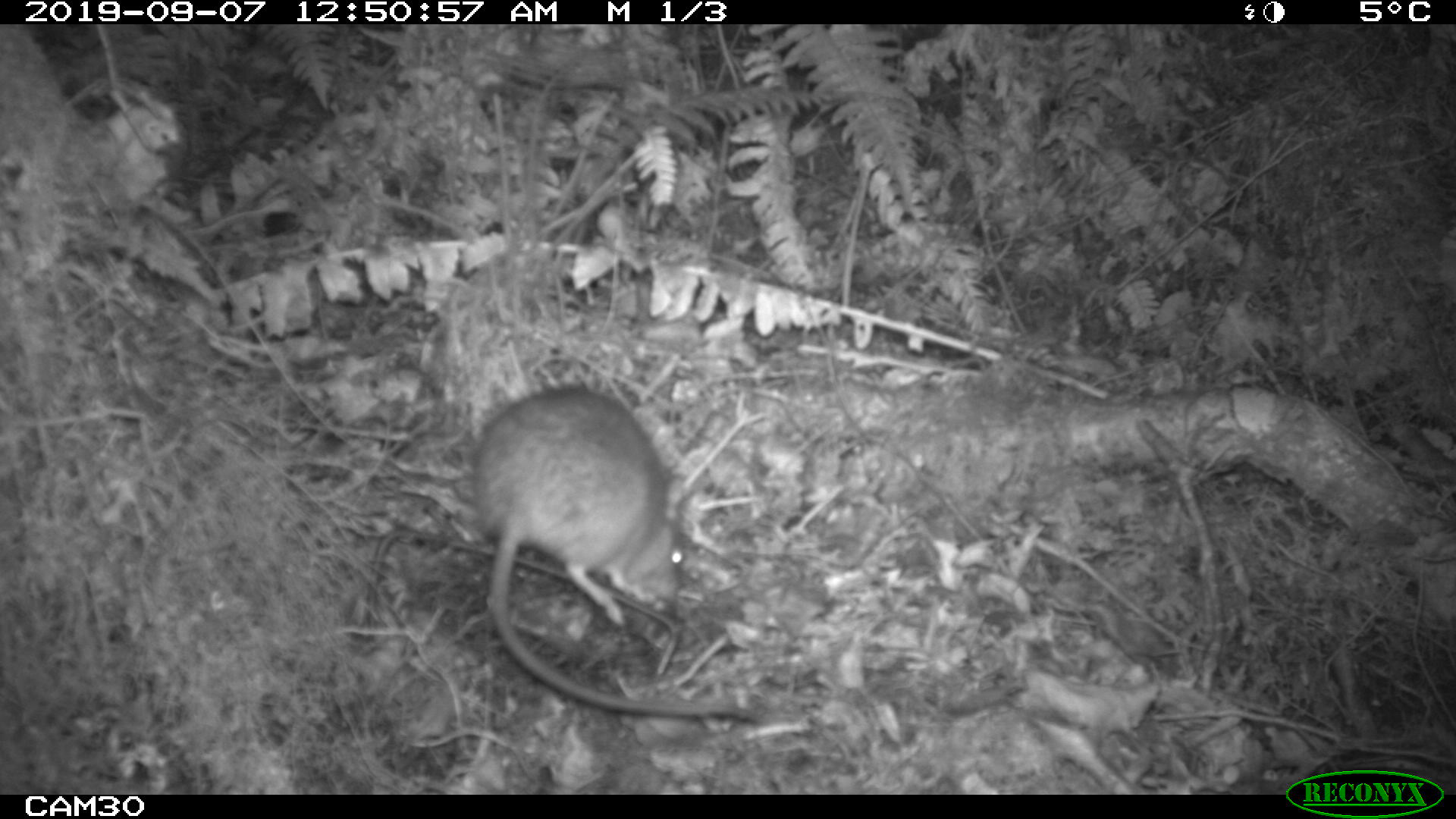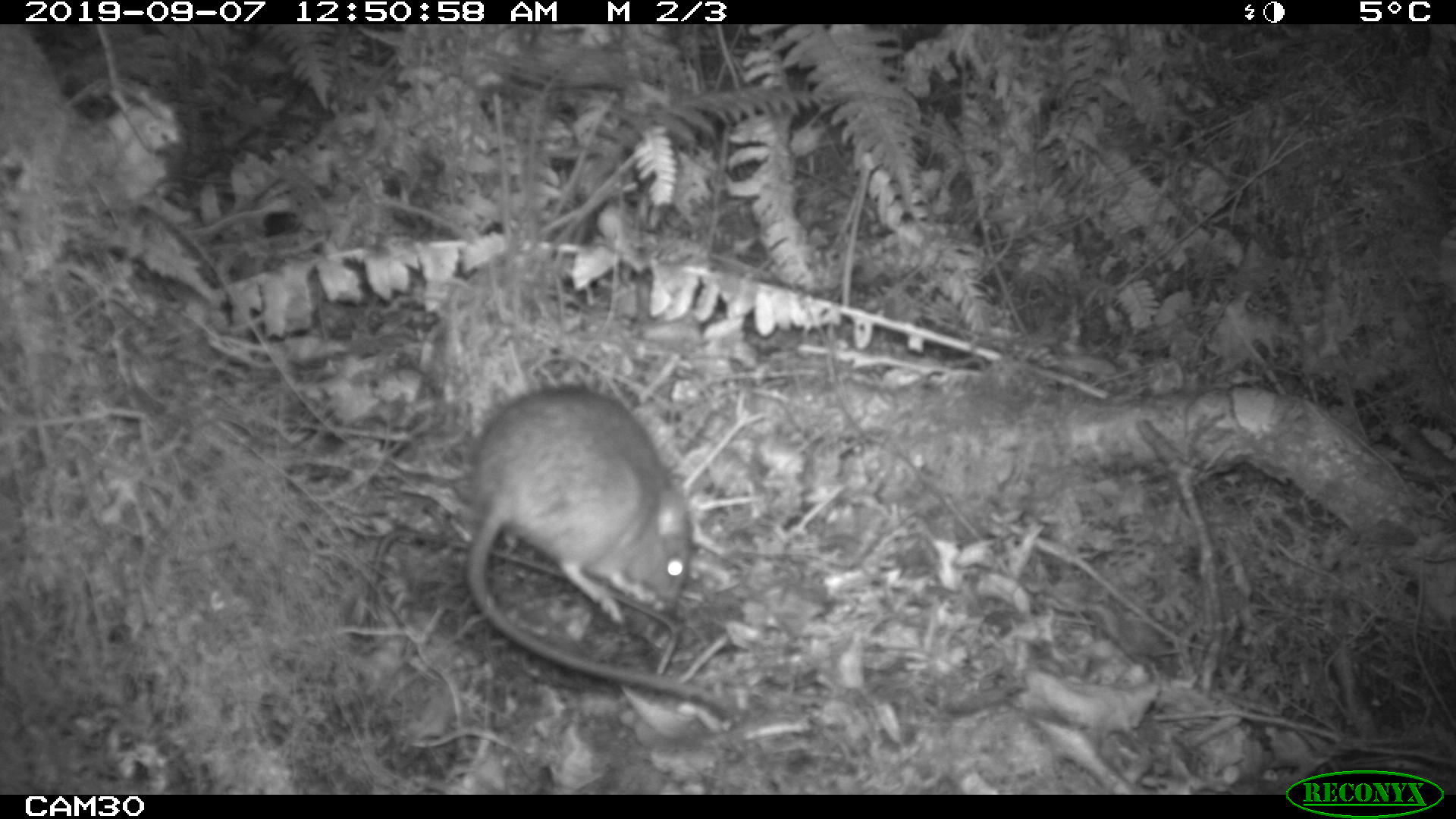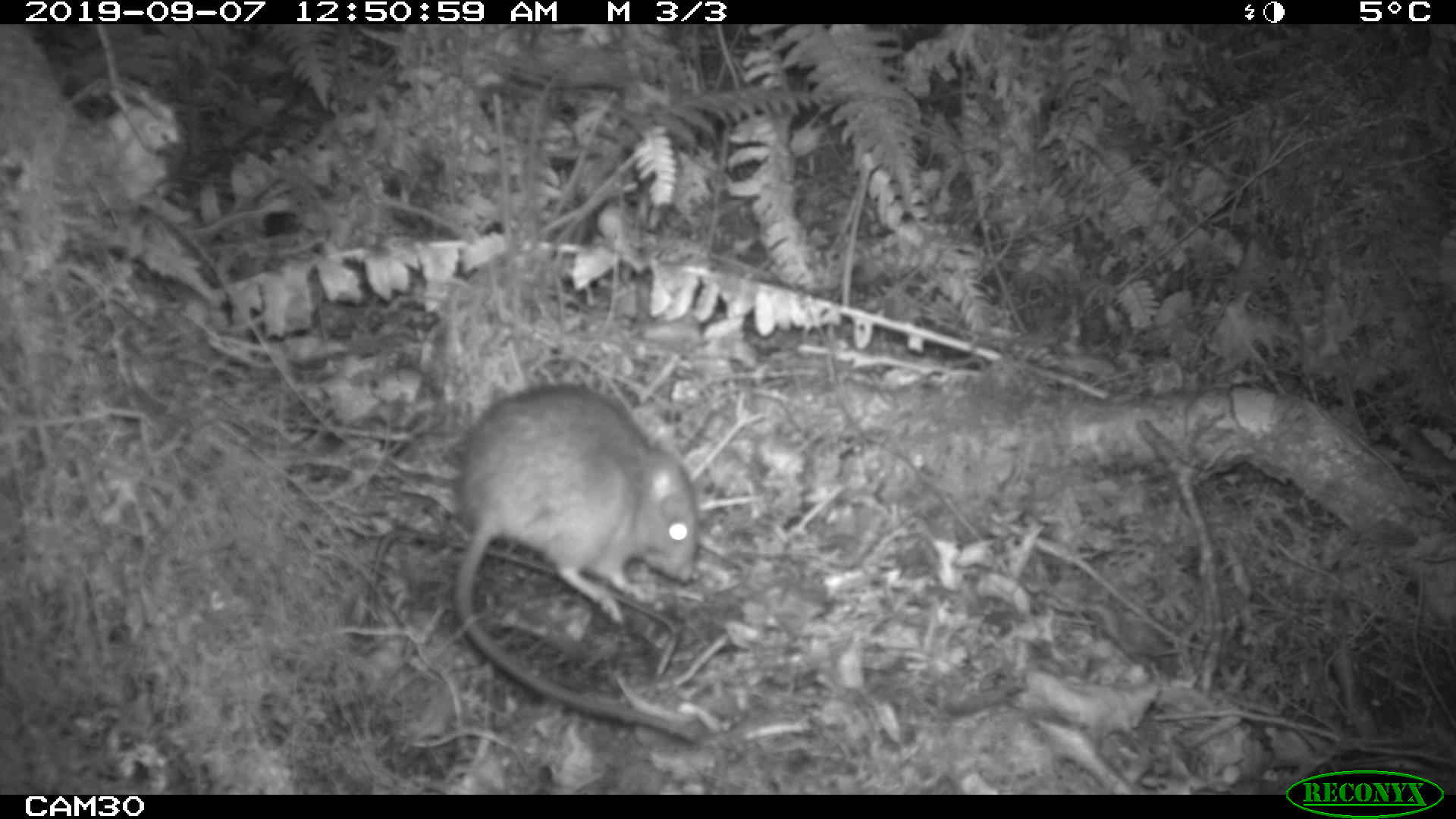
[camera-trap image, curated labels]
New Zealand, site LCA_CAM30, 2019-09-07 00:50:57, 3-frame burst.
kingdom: Animalia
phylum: Chordata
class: Mammalia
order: Rodentia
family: Muridae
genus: Rattus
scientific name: Rattus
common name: rat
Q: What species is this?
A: Rat (Rattus).